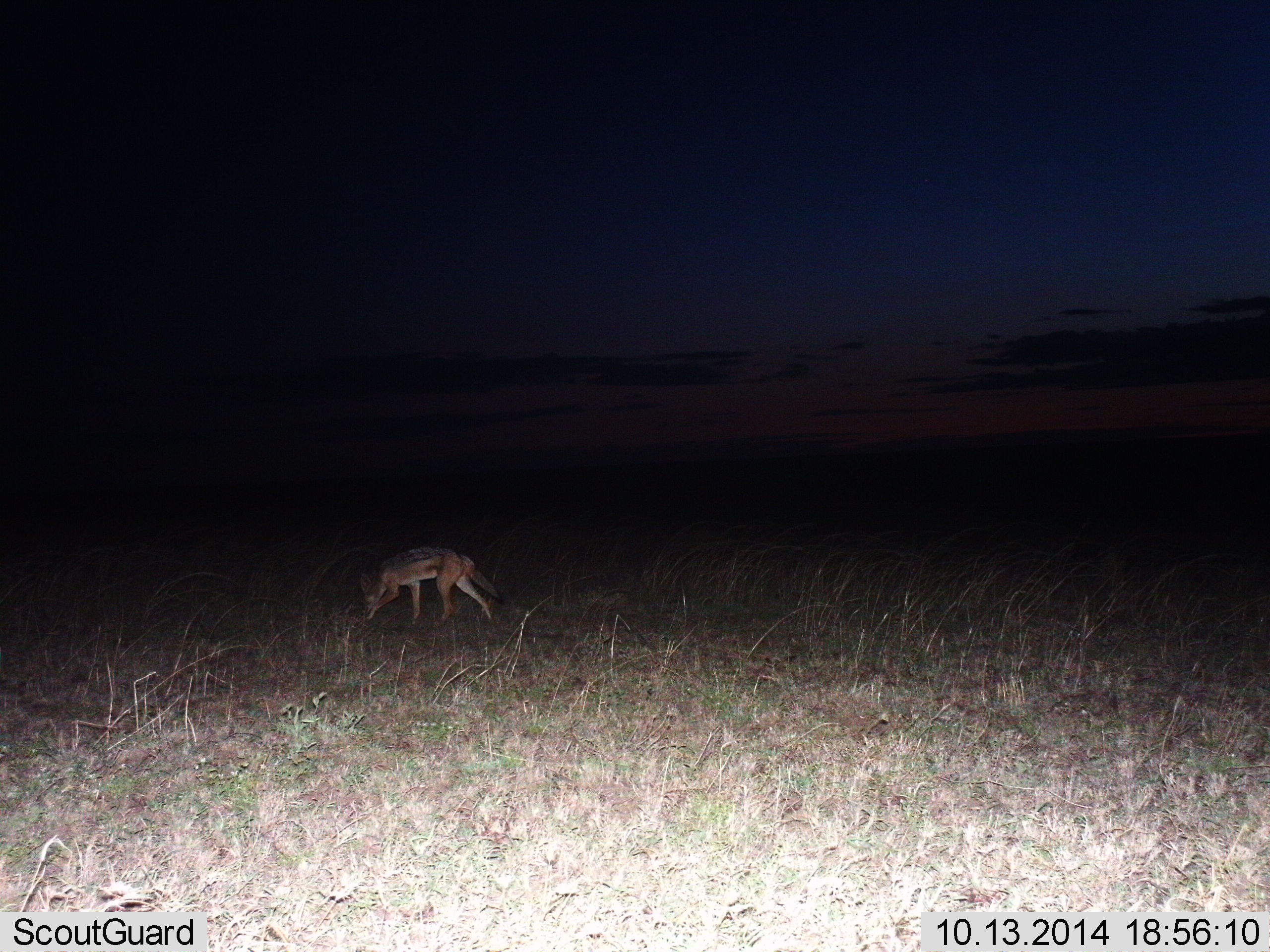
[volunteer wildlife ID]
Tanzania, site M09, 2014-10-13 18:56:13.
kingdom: Animalia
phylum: Chordata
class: Mammalia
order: Carnivora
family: Canidae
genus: Lupulella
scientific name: Lupulella mesomelas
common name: black-backed jackal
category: jackal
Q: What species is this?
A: Jackal (black-backed jackal) (Lupulella mesomelas).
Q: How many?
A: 1.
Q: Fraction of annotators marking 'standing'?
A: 20%.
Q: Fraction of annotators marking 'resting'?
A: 0%.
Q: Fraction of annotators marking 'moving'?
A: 80%.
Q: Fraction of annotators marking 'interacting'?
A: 0%.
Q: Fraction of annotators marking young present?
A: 0%.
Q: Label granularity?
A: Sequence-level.